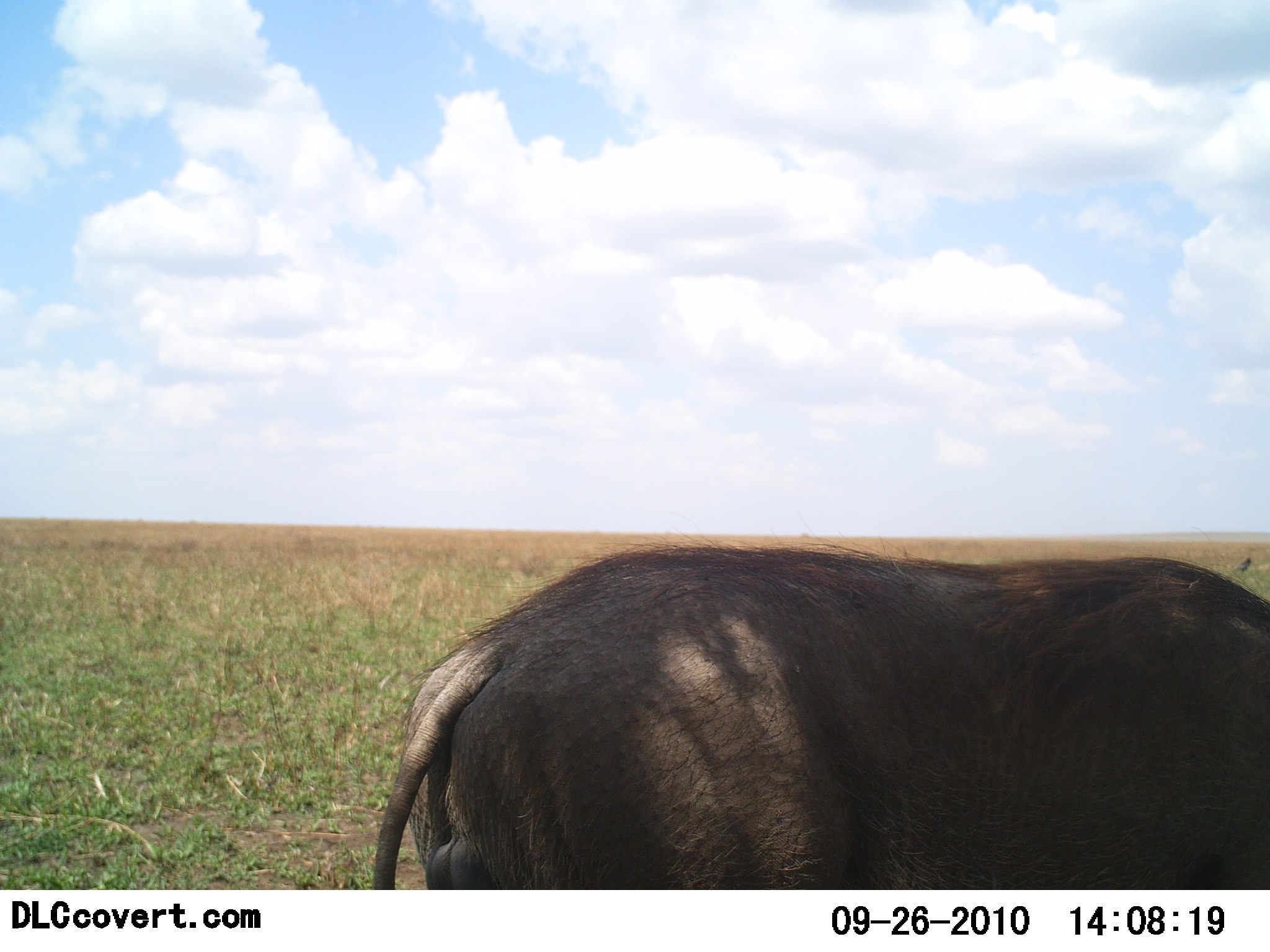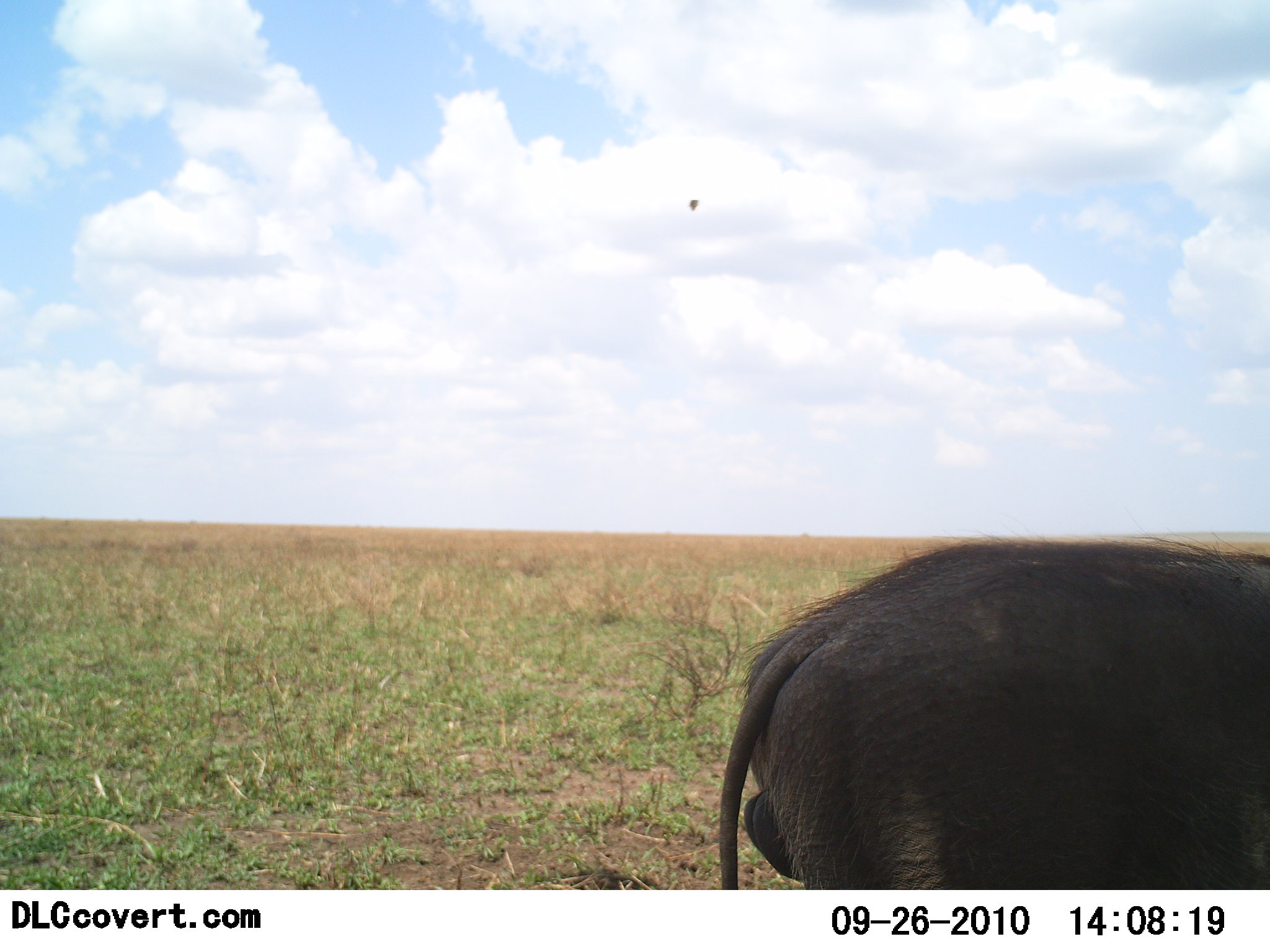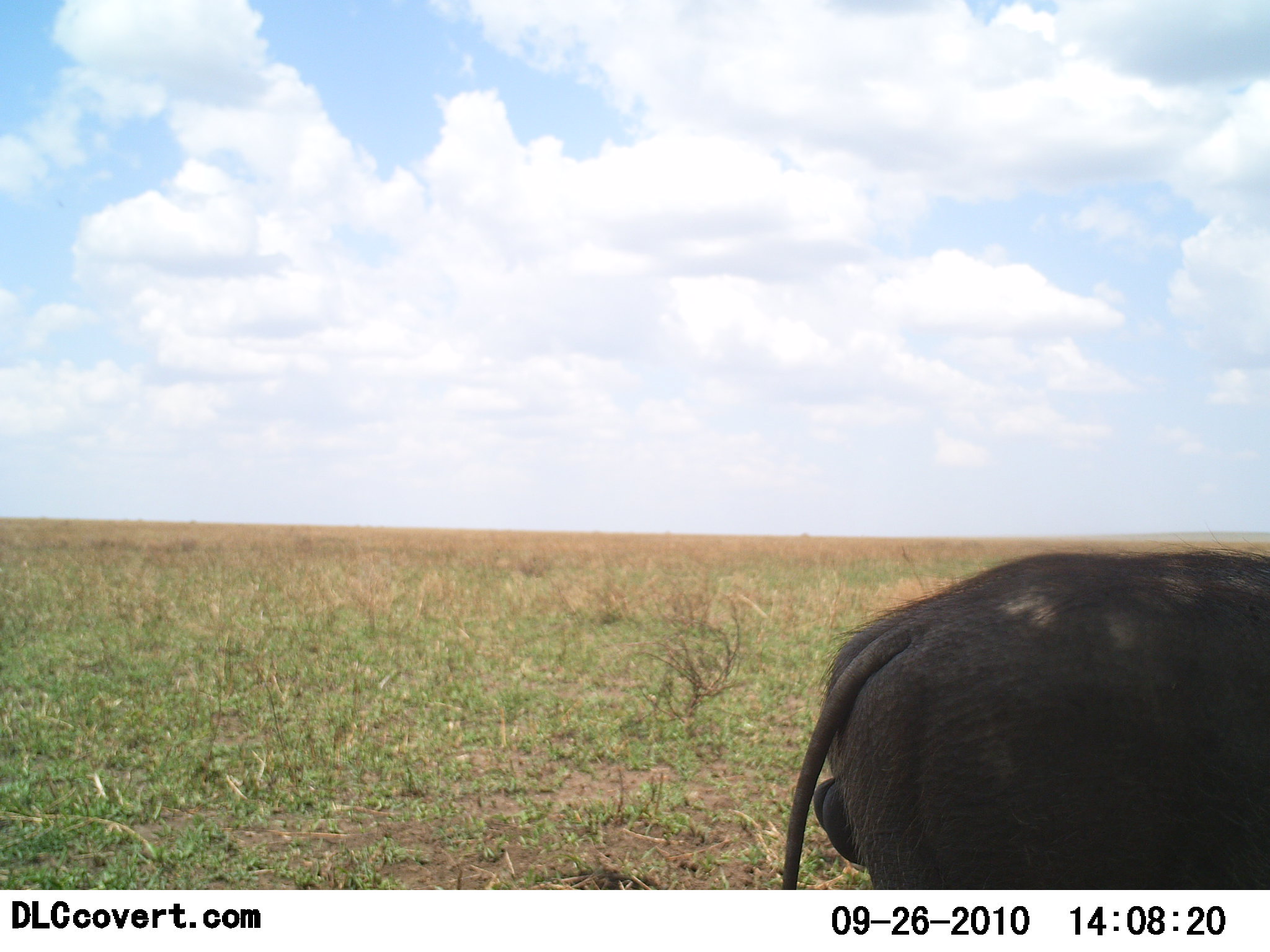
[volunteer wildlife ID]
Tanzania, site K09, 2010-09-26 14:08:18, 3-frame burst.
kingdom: Animalia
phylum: Chordata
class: Mammalia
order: Artiodactyla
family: Suidae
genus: Phacochoerus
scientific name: Phacochoerus africanus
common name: warthog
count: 1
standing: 0%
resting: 0%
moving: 100%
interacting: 0%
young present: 0%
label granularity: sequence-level